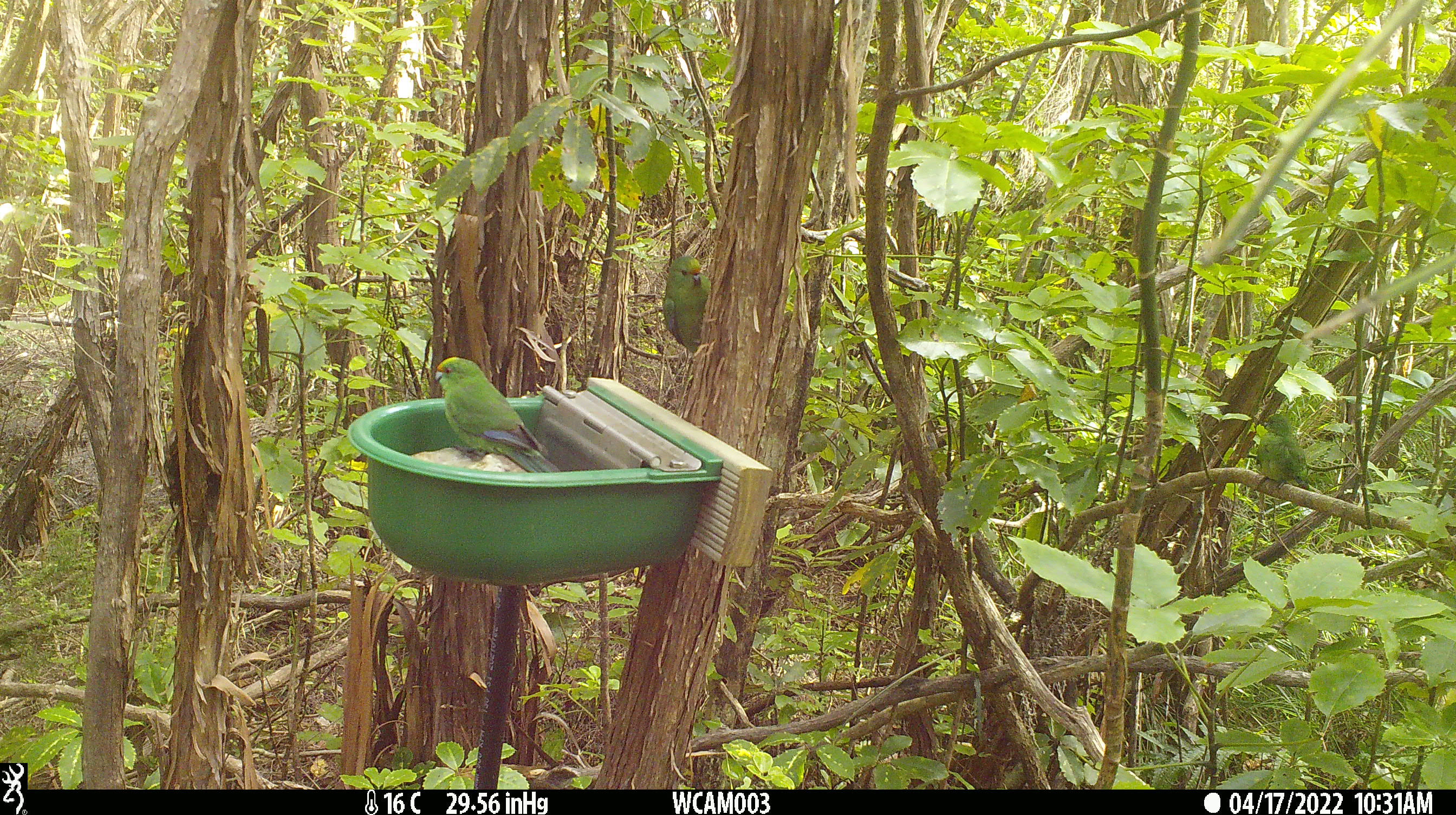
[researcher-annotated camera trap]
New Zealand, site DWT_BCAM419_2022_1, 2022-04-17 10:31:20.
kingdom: Animalia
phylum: Chordata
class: Aves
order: Psittaciformes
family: Psittaculidae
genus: Cyanoramphus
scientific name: Cyanoramphus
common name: parakeet